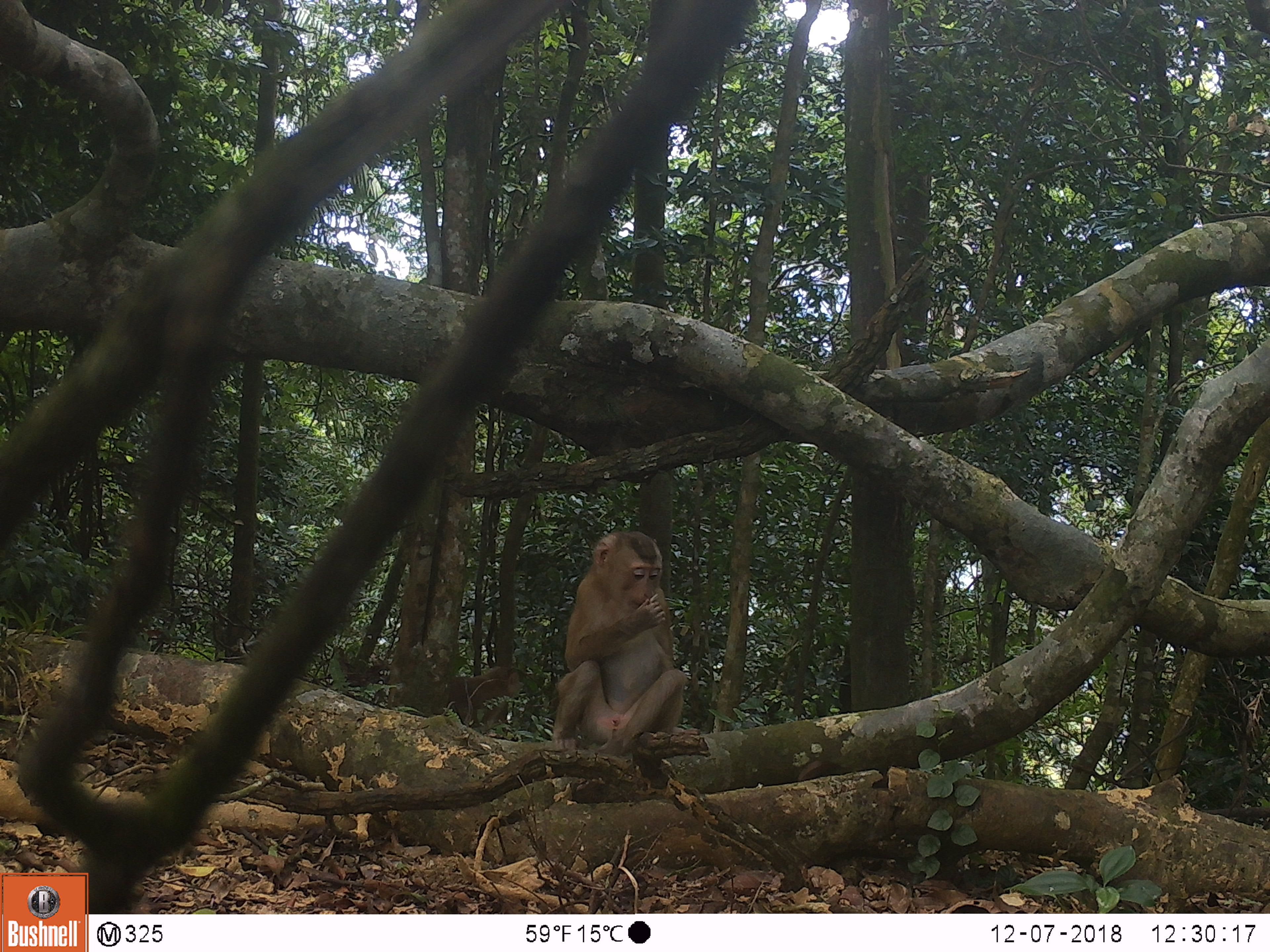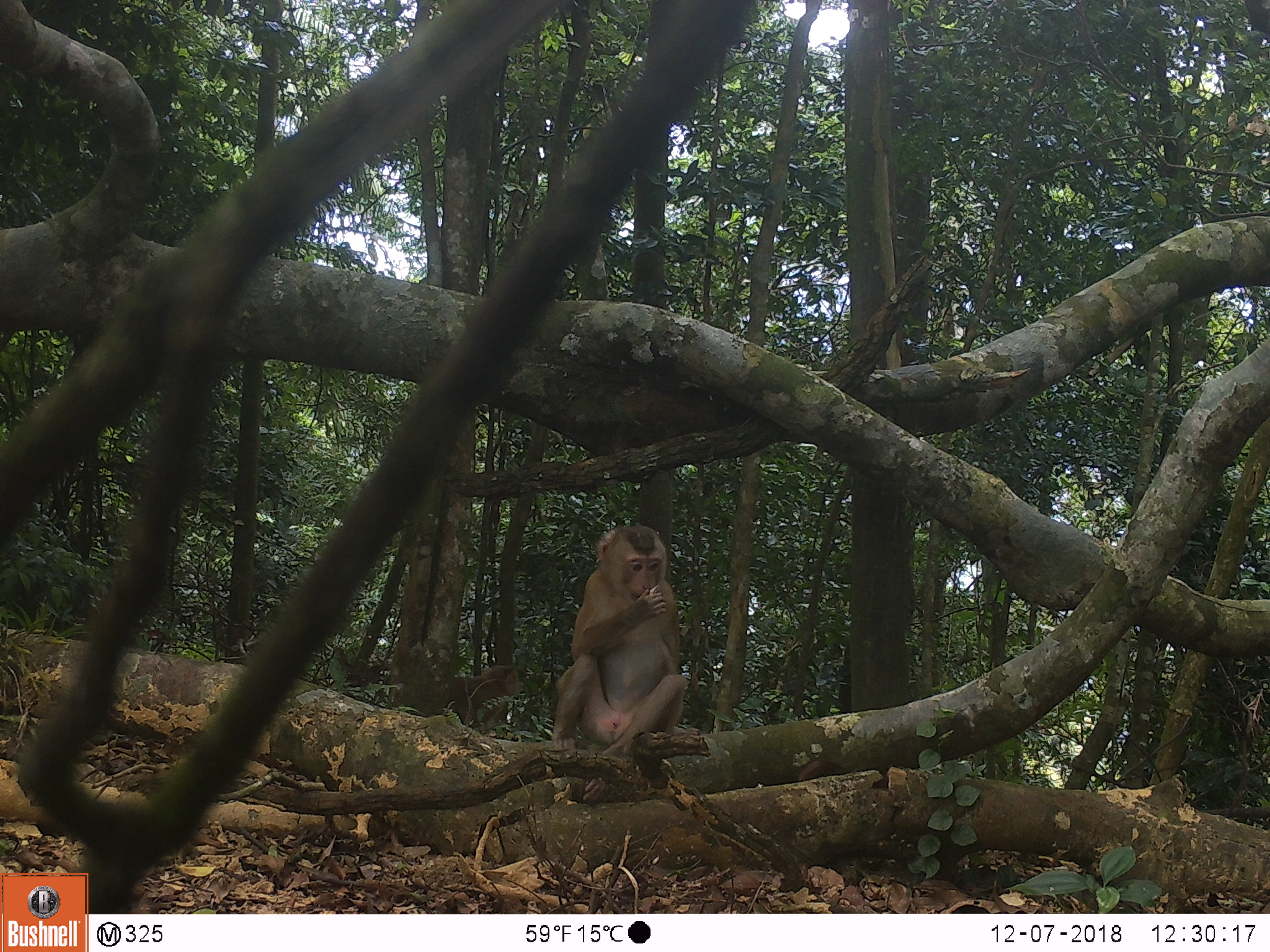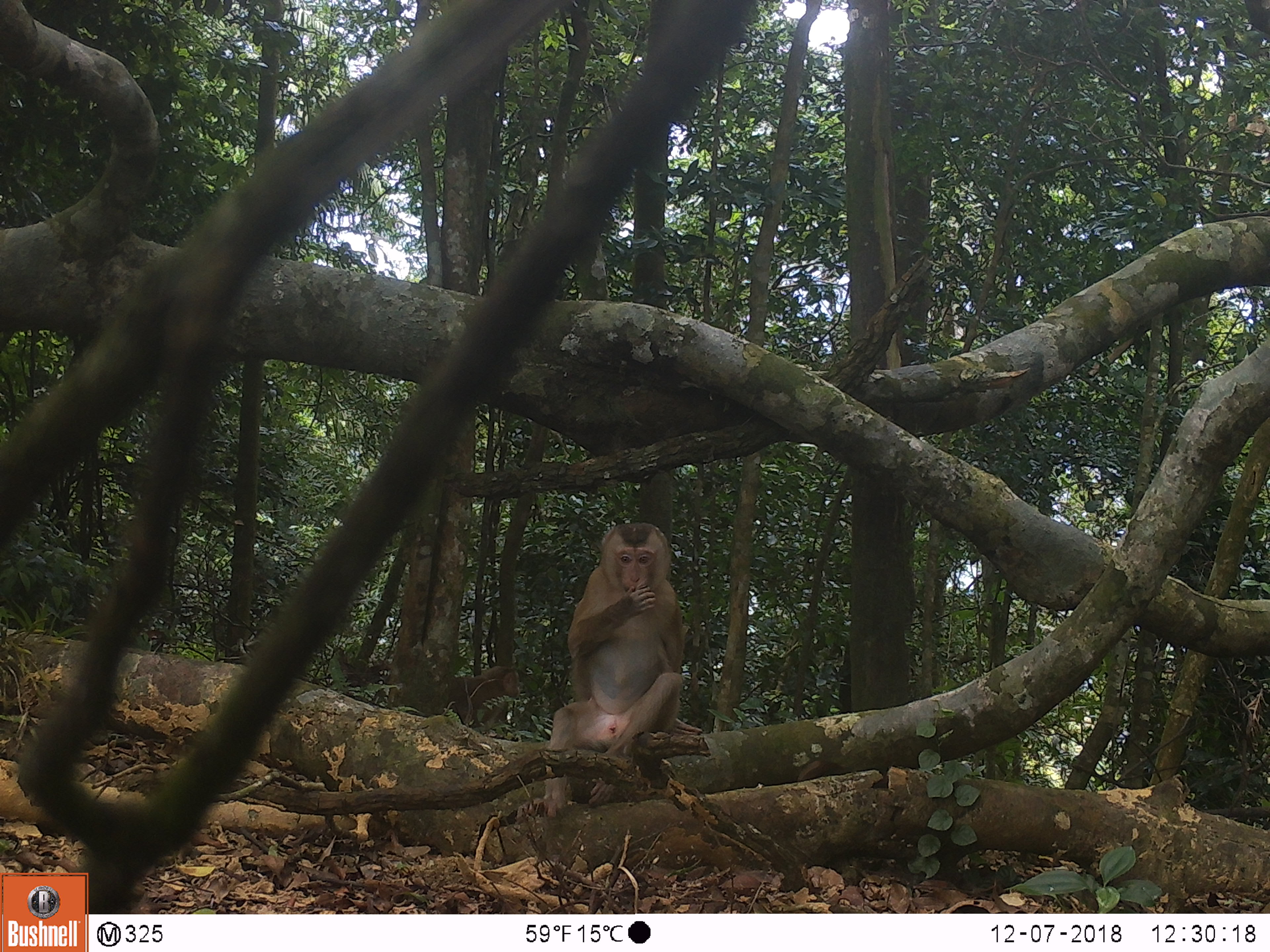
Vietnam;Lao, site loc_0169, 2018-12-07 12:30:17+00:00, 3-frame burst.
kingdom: Animalia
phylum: Chordata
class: Mammalia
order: Primates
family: Cercopithecidae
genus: Macaca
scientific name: Macaca nemestrina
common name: pig-tailed macaque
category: pig tailed macaque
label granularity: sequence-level